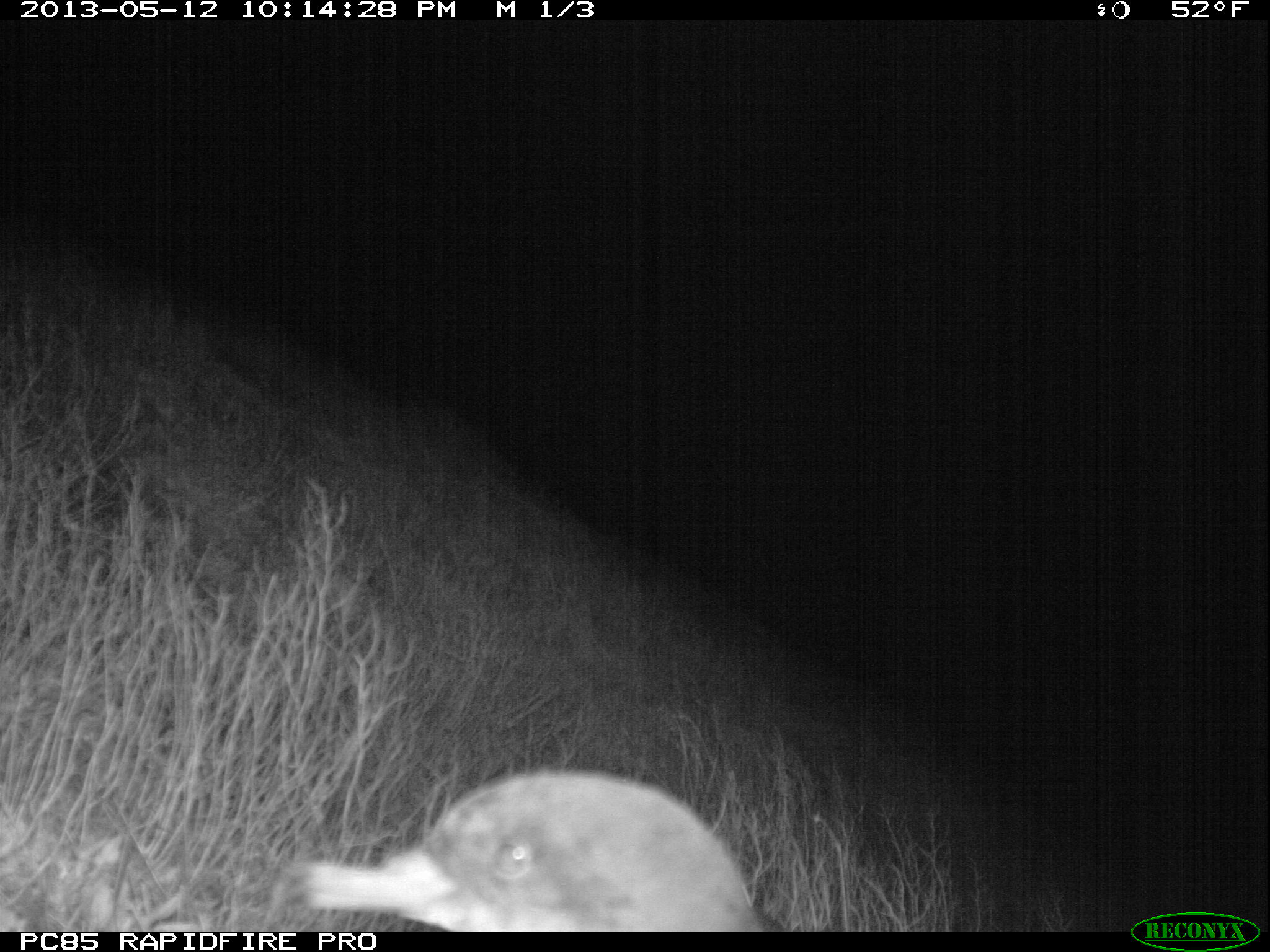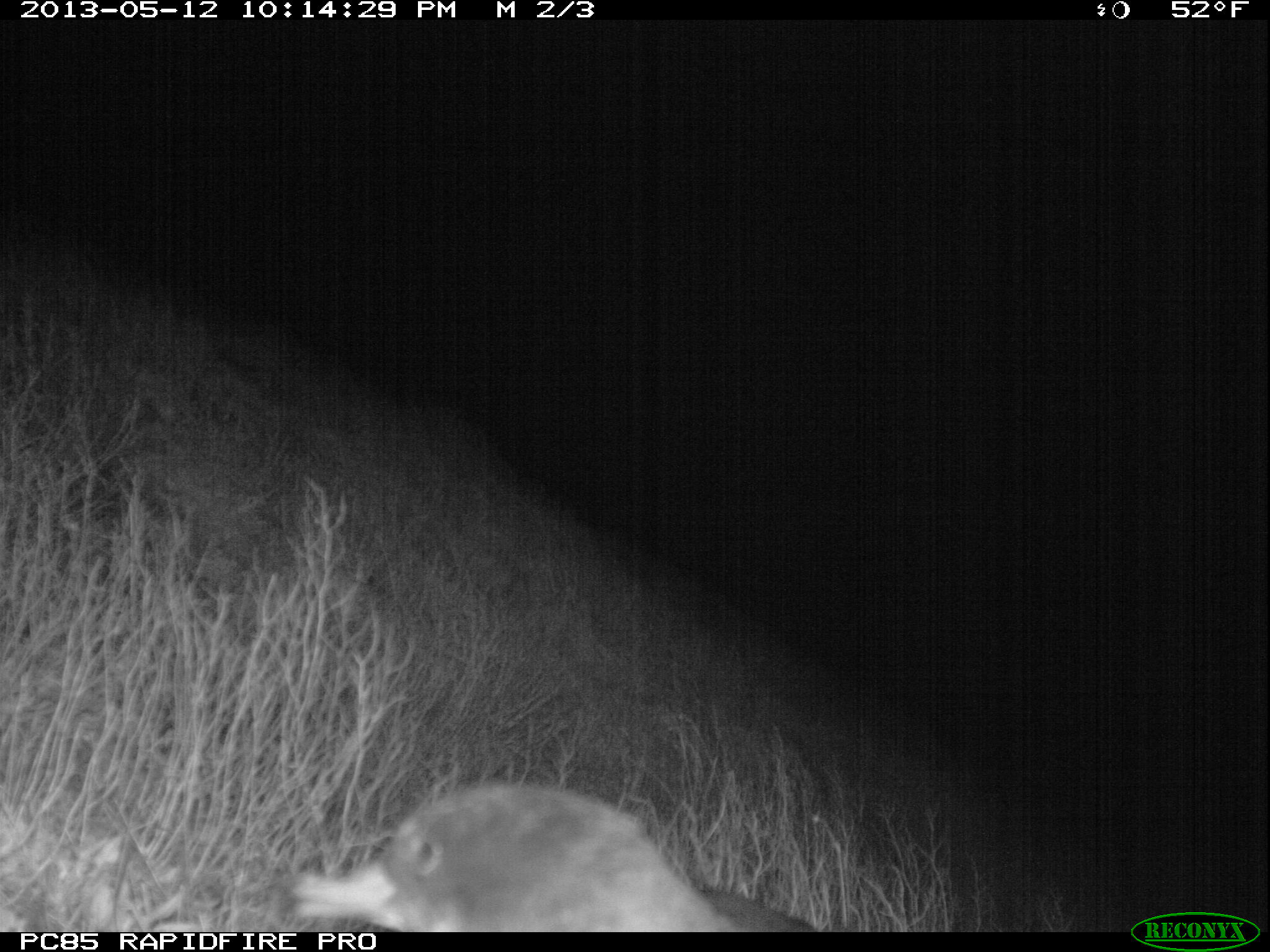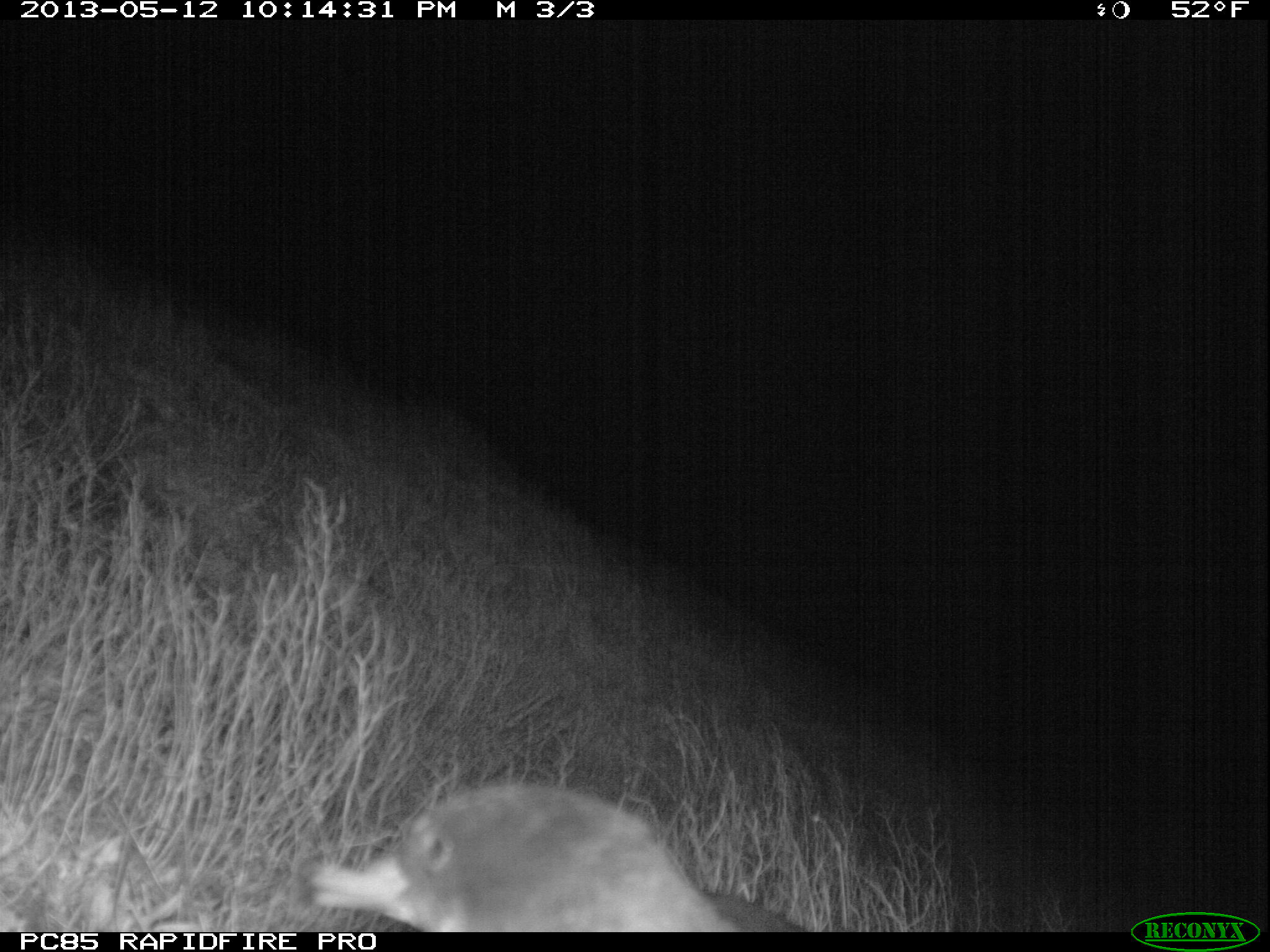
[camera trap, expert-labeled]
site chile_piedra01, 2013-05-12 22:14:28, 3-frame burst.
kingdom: Animalia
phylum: Chordata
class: Aves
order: Procellariiformes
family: Procellariidae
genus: Calonectris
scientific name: Calonectris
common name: shearwater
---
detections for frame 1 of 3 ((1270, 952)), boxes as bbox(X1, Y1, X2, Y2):
shearwater: bbox(264, 770, 773, 934)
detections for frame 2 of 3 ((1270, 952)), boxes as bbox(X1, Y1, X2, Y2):
shearwater: bbox(272, 782, 822, 933)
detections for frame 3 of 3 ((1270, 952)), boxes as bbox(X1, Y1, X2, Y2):
shearwater: bbox(291, 782, 808, 933)